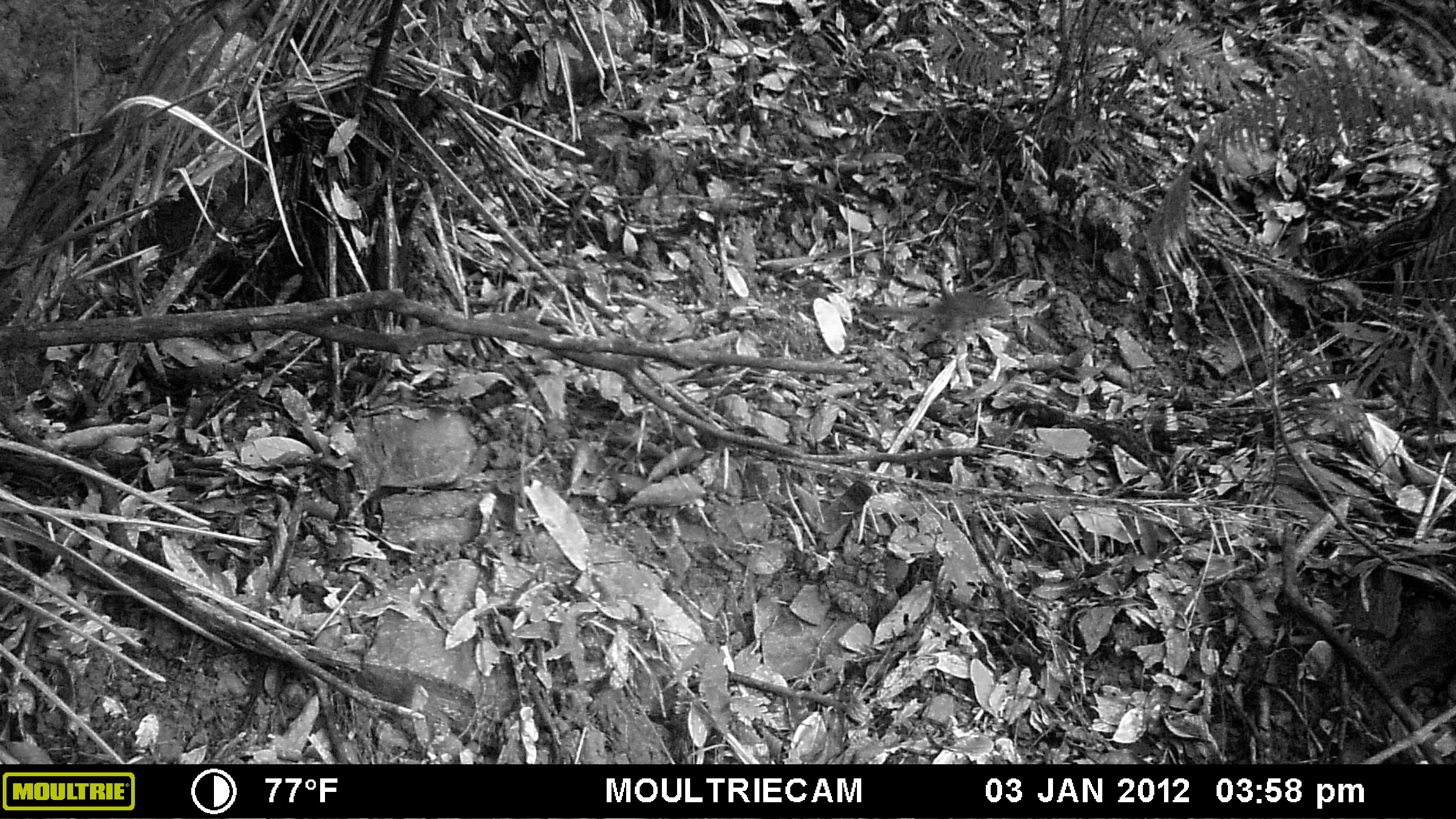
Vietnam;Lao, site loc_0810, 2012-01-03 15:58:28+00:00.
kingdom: Animalia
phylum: Chordata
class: Mammalia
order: Rodentia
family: Sciuridae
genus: Dremomys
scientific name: Dremomys rufigenis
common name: red-cheeked squirrel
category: red cheeked squirrel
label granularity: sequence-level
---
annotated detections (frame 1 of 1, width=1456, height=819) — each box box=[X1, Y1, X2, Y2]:
red cheeked squirrel: box=[863, 292, 1011, 331]